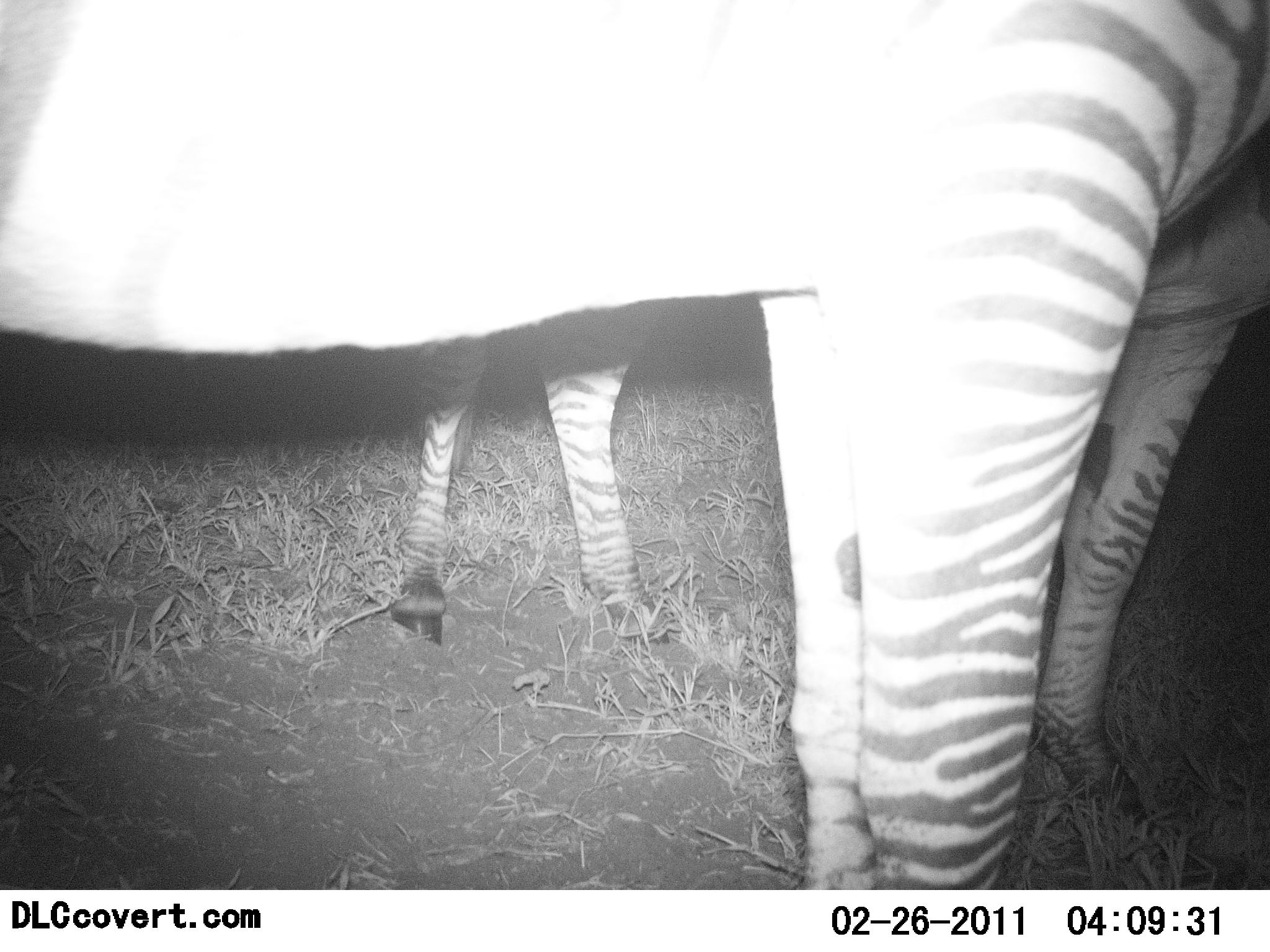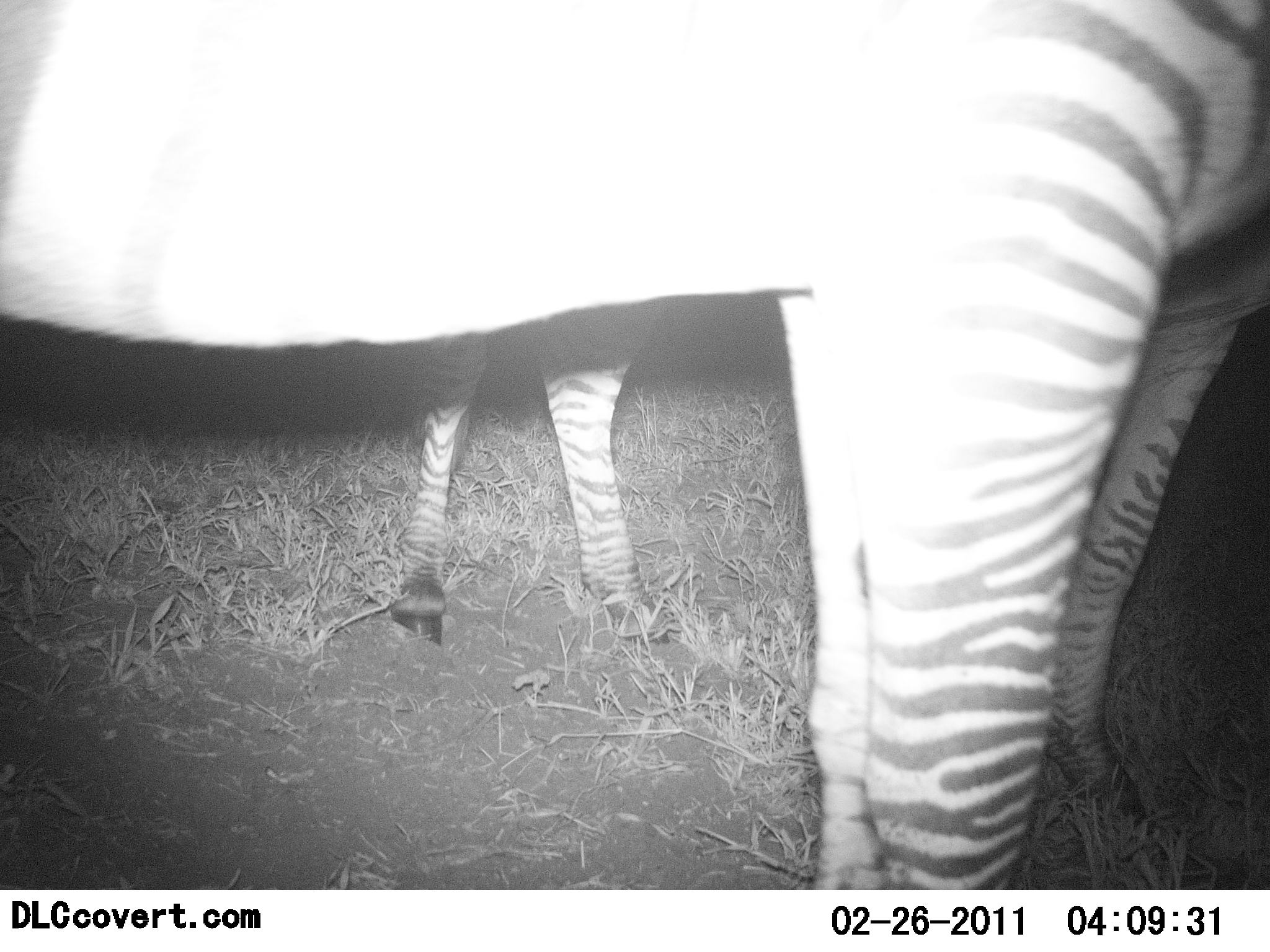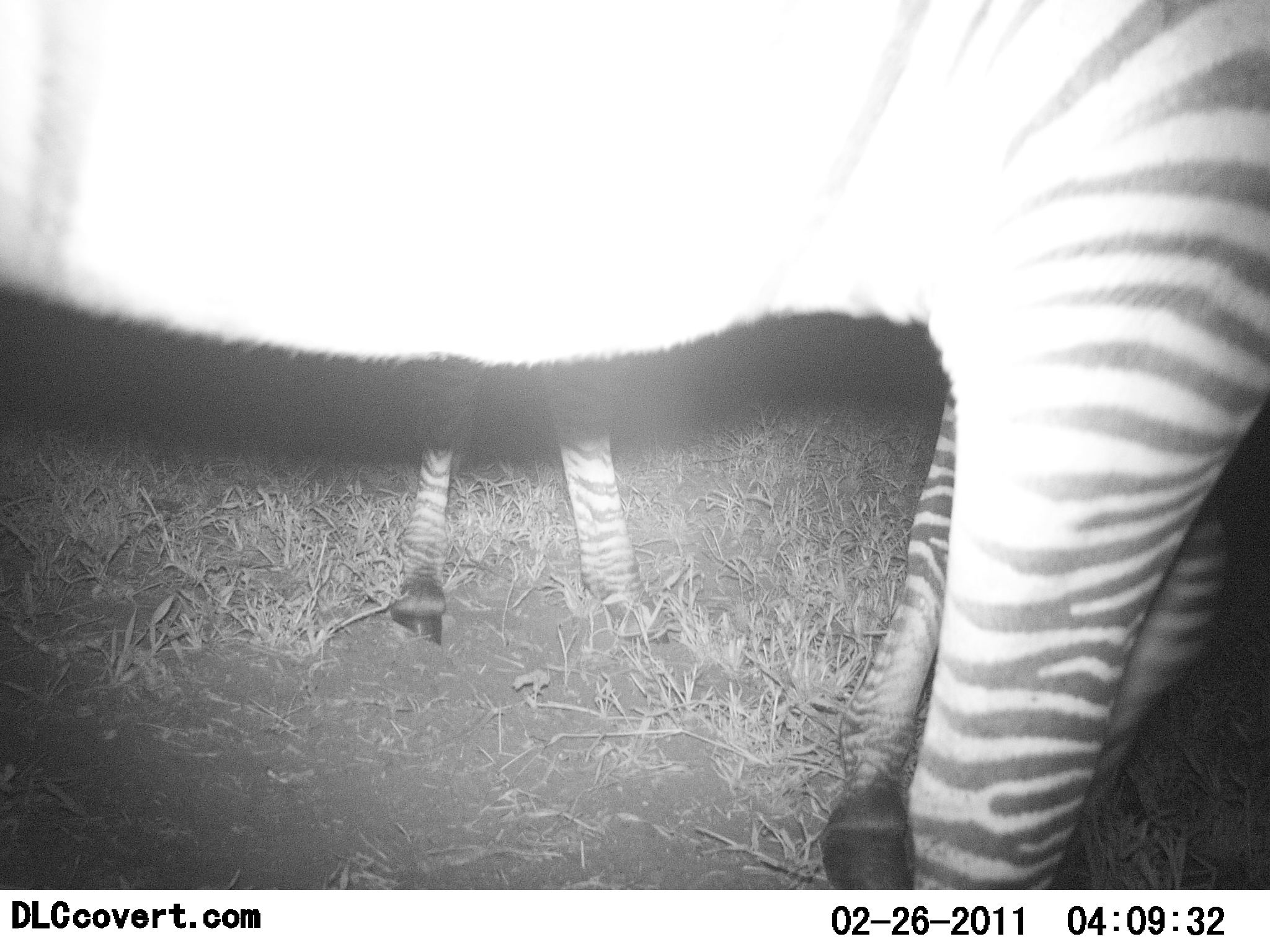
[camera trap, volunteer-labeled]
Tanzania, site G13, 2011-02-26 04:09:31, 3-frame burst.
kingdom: Animalia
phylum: Chordata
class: Mammalia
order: Perissodactyla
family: Equidae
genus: Equus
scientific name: Equus quagga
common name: plains zebra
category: zebra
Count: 2.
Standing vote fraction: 92%.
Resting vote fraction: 0%.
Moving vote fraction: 0%.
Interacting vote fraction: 15%.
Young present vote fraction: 8%.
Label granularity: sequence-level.